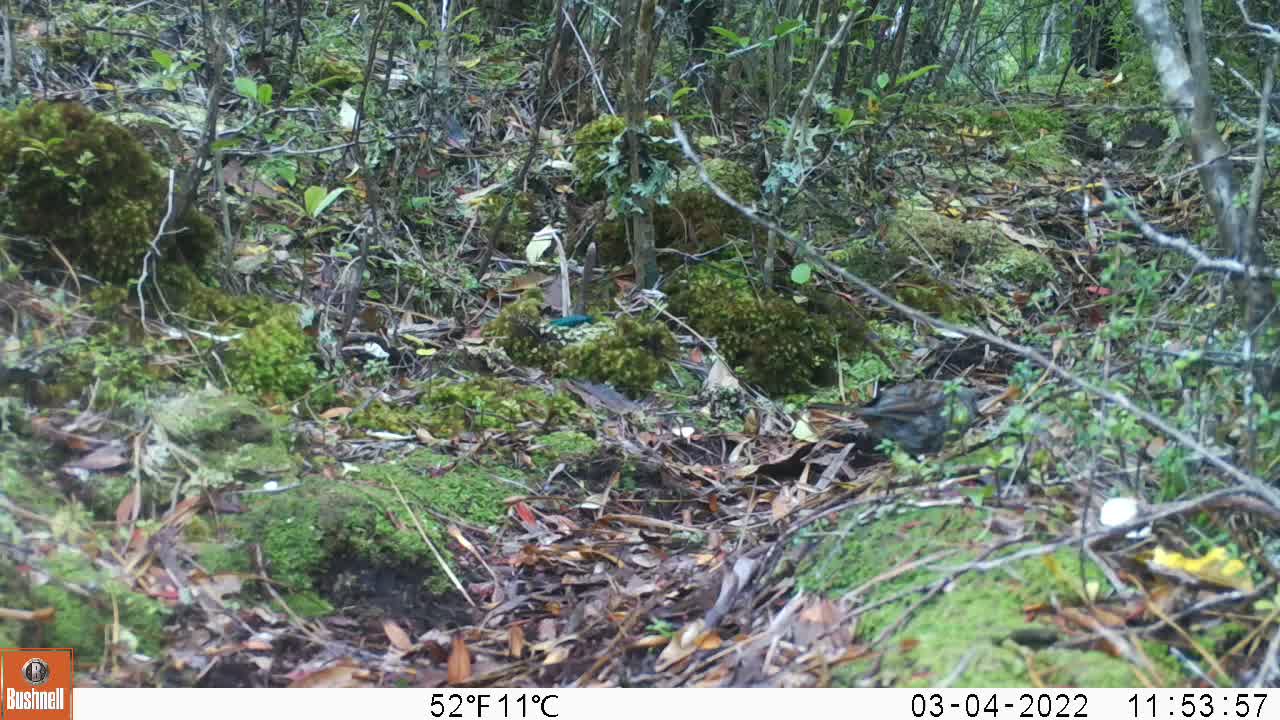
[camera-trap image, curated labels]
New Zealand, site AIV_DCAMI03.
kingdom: Animalia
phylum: Chordata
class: Aves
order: Passeriformes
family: Prunellidae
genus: Prunella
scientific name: Prunella modularis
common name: dunnock